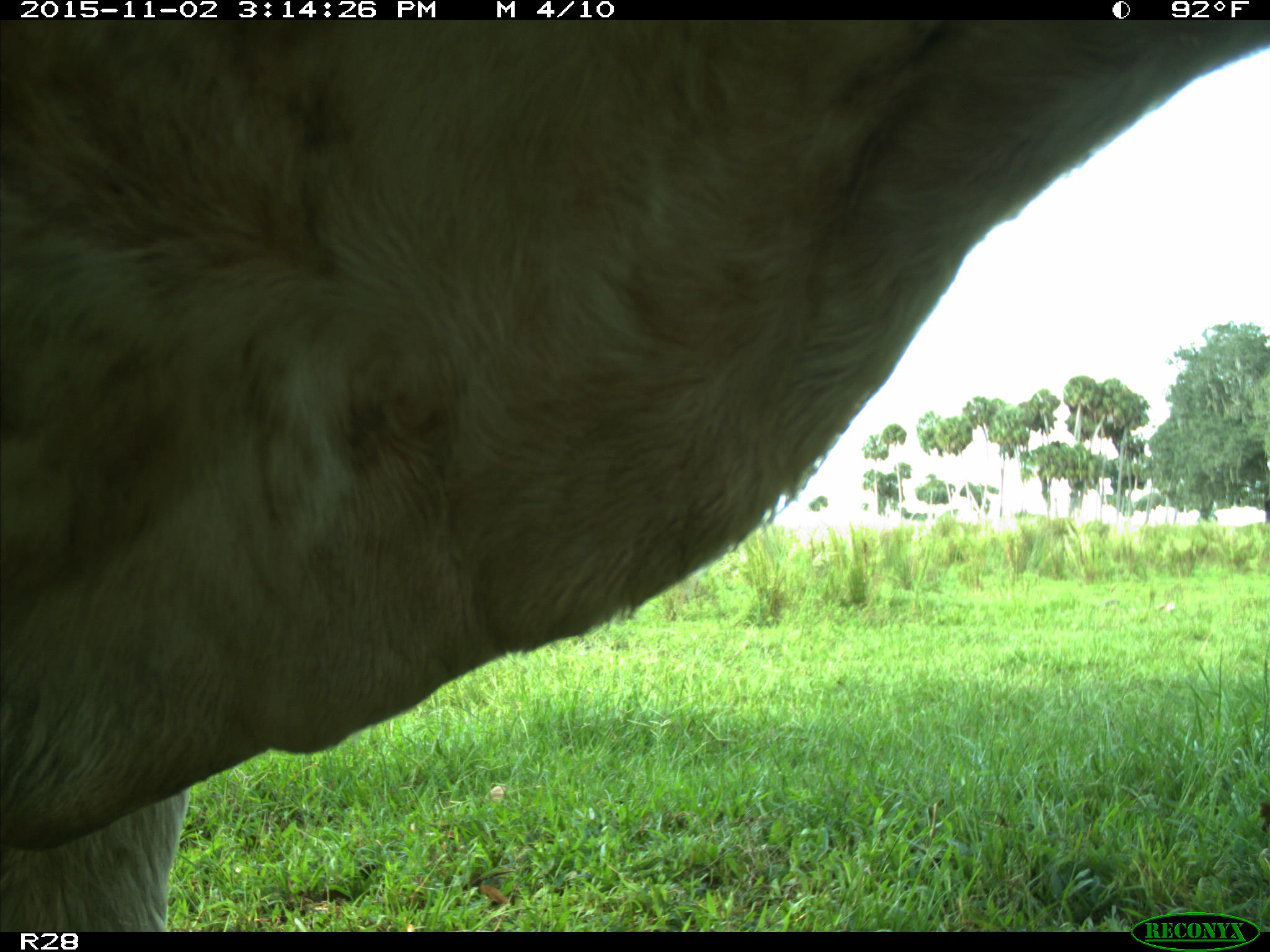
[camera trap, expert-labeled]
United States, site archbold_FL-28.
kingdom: Animalia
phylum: Chordata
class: Mammalia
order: Artiodactyla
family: Bovidae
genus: Bos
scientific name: Bos taurus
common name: domestic cow